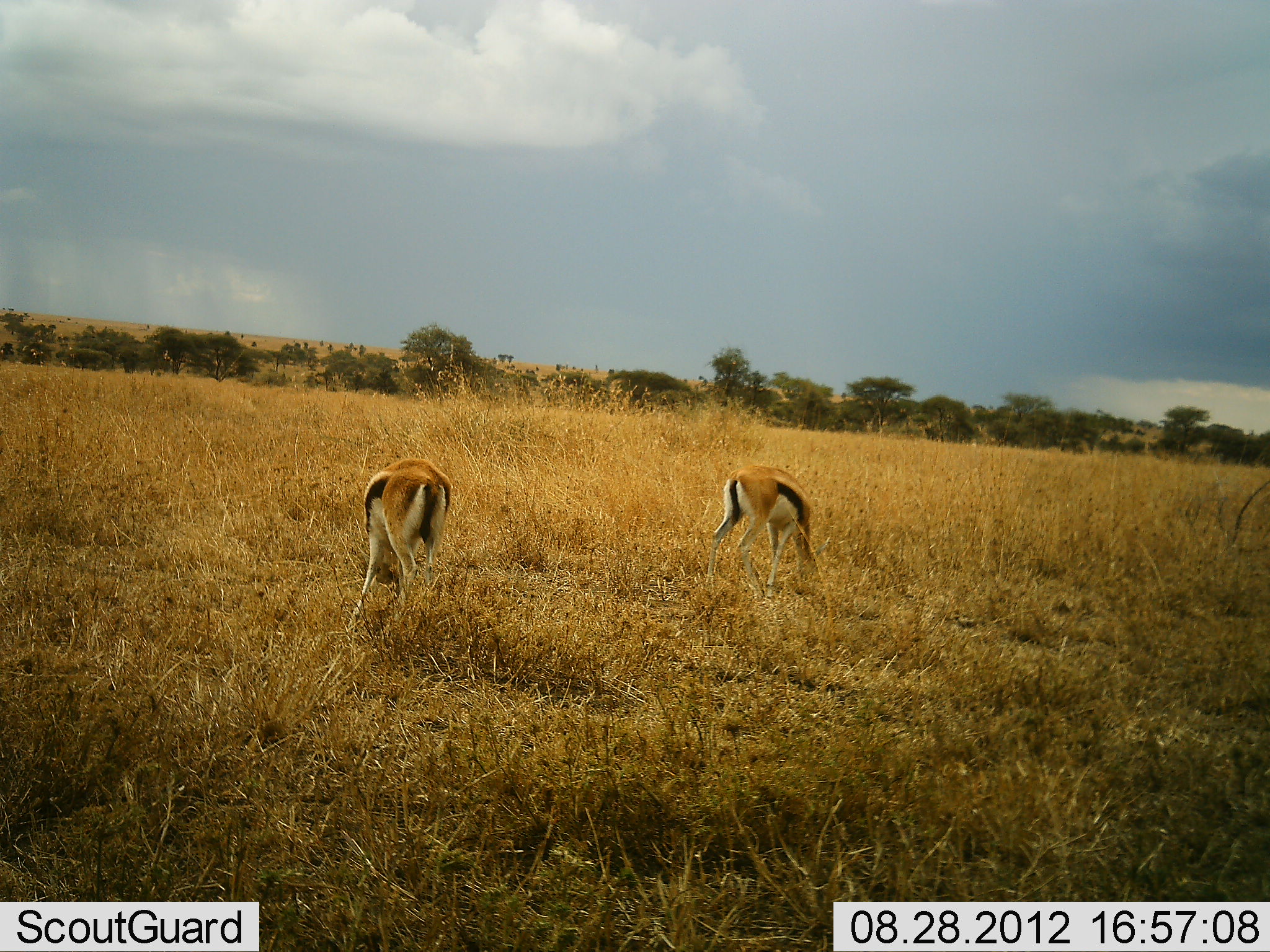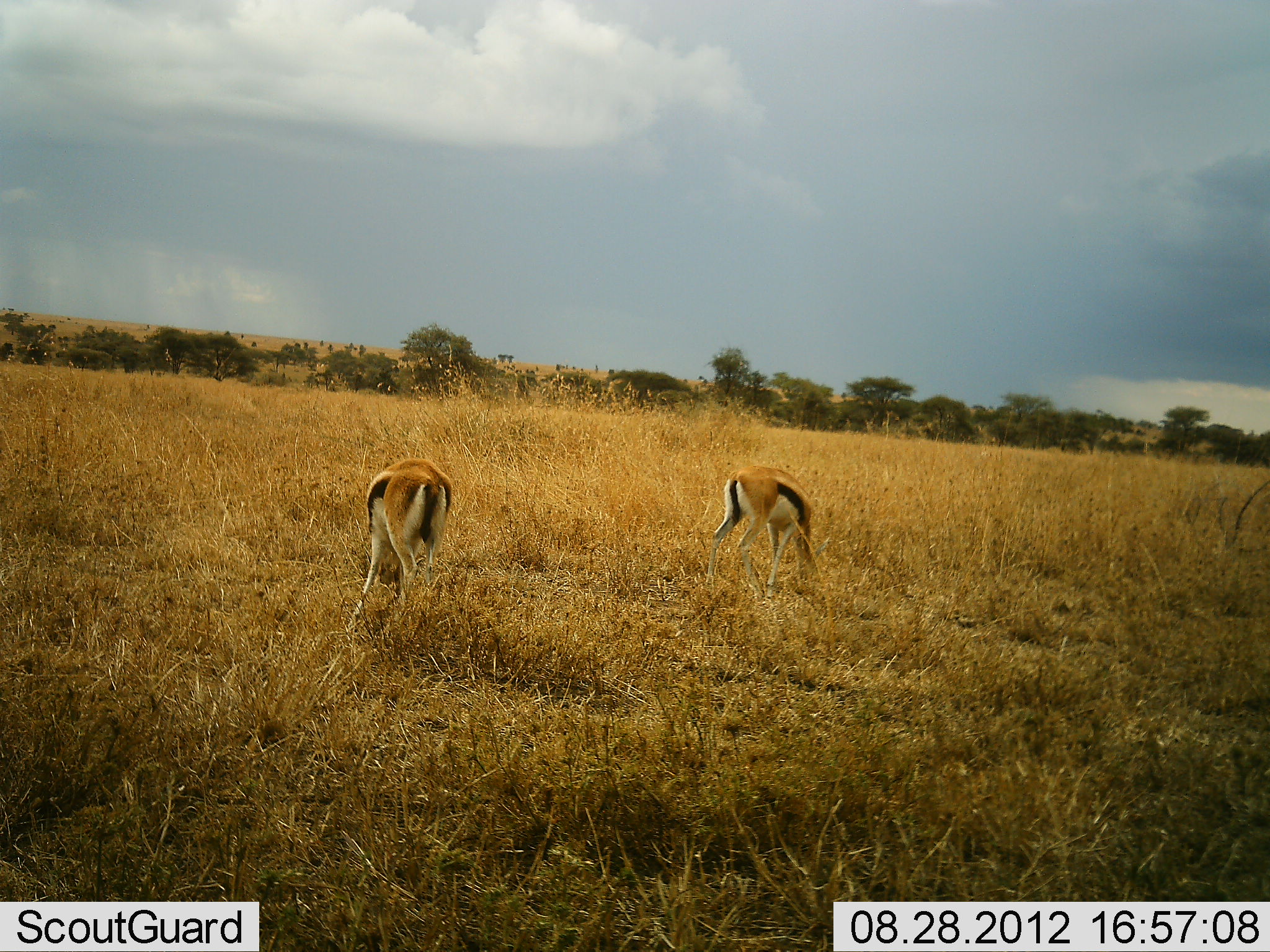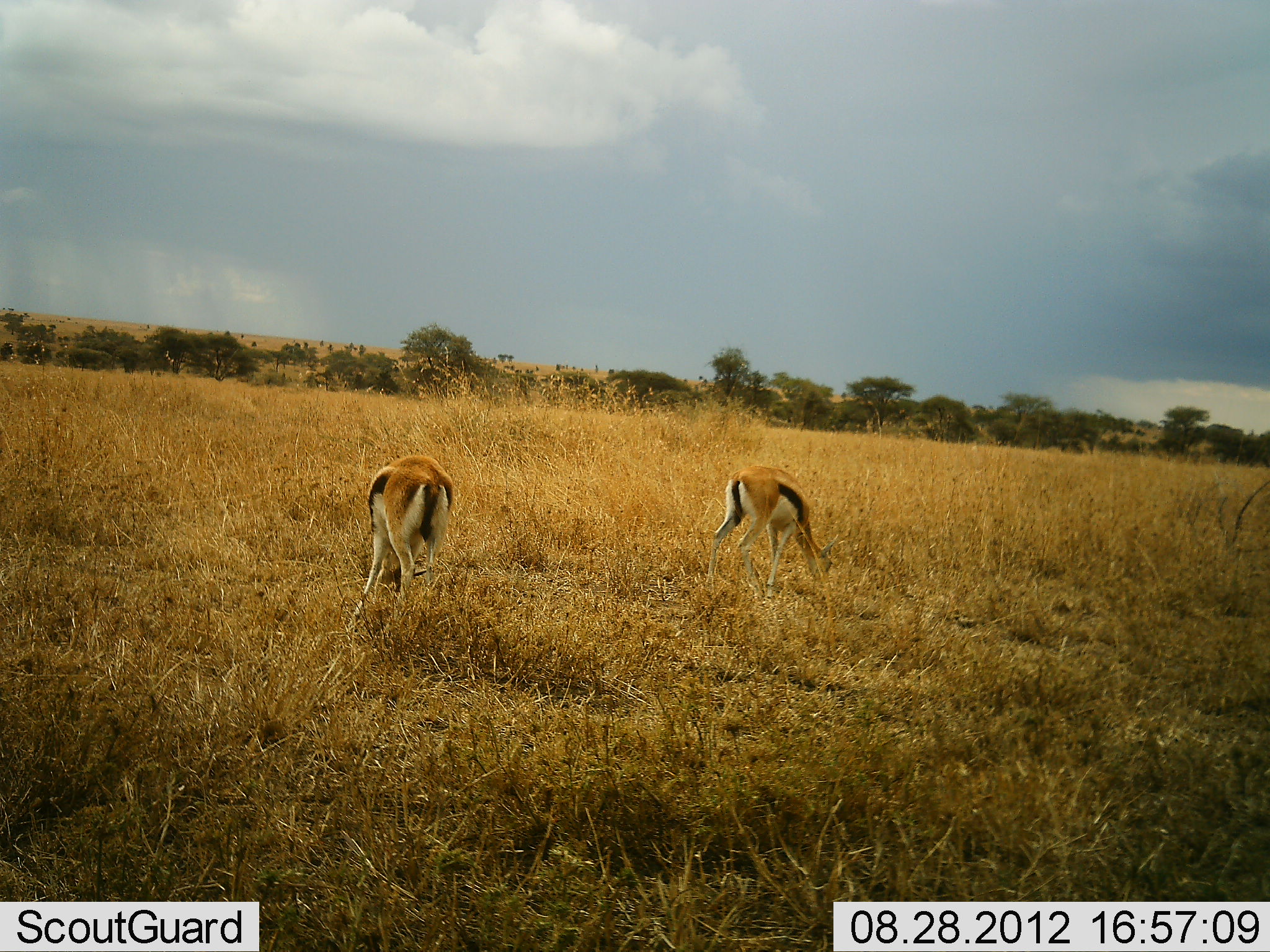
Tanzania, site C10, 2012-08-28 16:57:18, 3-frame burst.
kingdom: Animalia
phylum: Chordata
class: Mammalia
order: Artiodactyla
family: Bovidae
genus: Eudorcas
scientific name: Eudorcas thomsonii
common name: thomson's gazelle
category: gazellethomsons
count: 2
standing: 10%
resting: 0%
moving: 0%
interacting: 0%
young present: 0%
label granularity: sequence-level